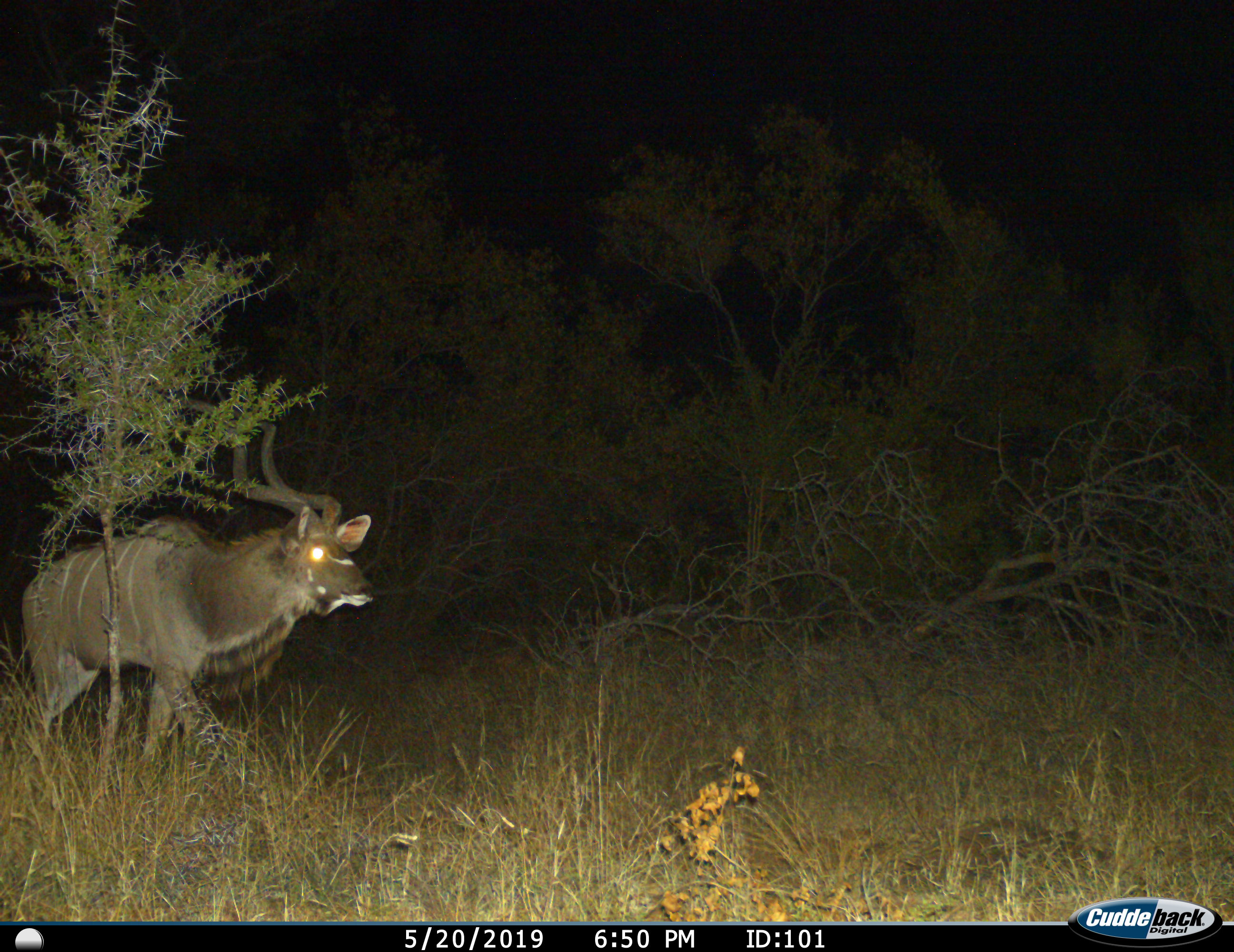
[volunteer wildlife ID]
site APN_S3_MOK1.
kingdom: Animalia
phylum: Chordata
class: Mammalia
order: Artiodactyla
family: Bovidae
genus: Tragelaphus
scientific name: Tragelaphus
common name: kudu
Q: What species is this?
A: Kudu (Tragelaphus).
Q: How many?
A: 1.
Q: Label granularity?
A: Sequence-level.